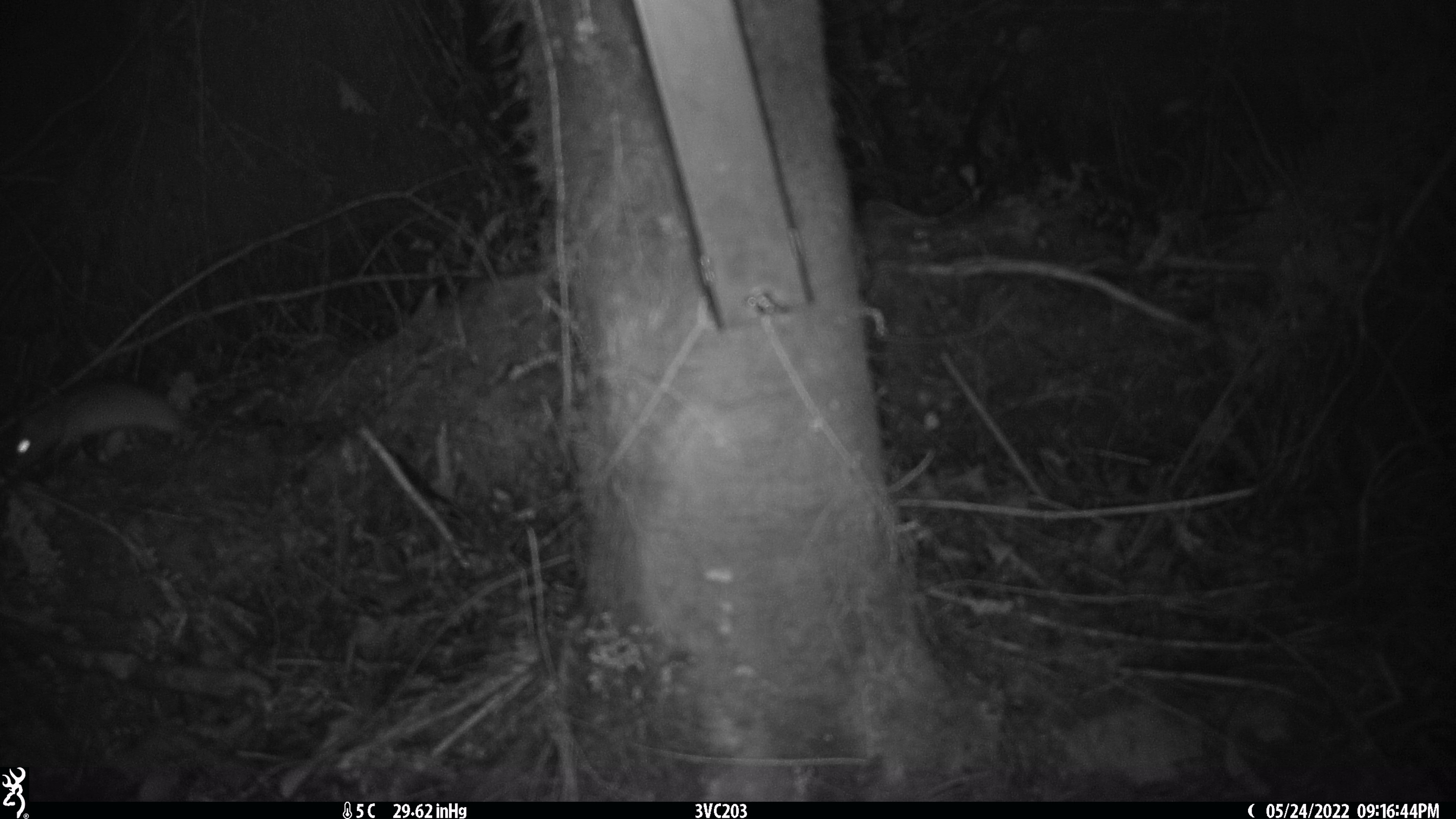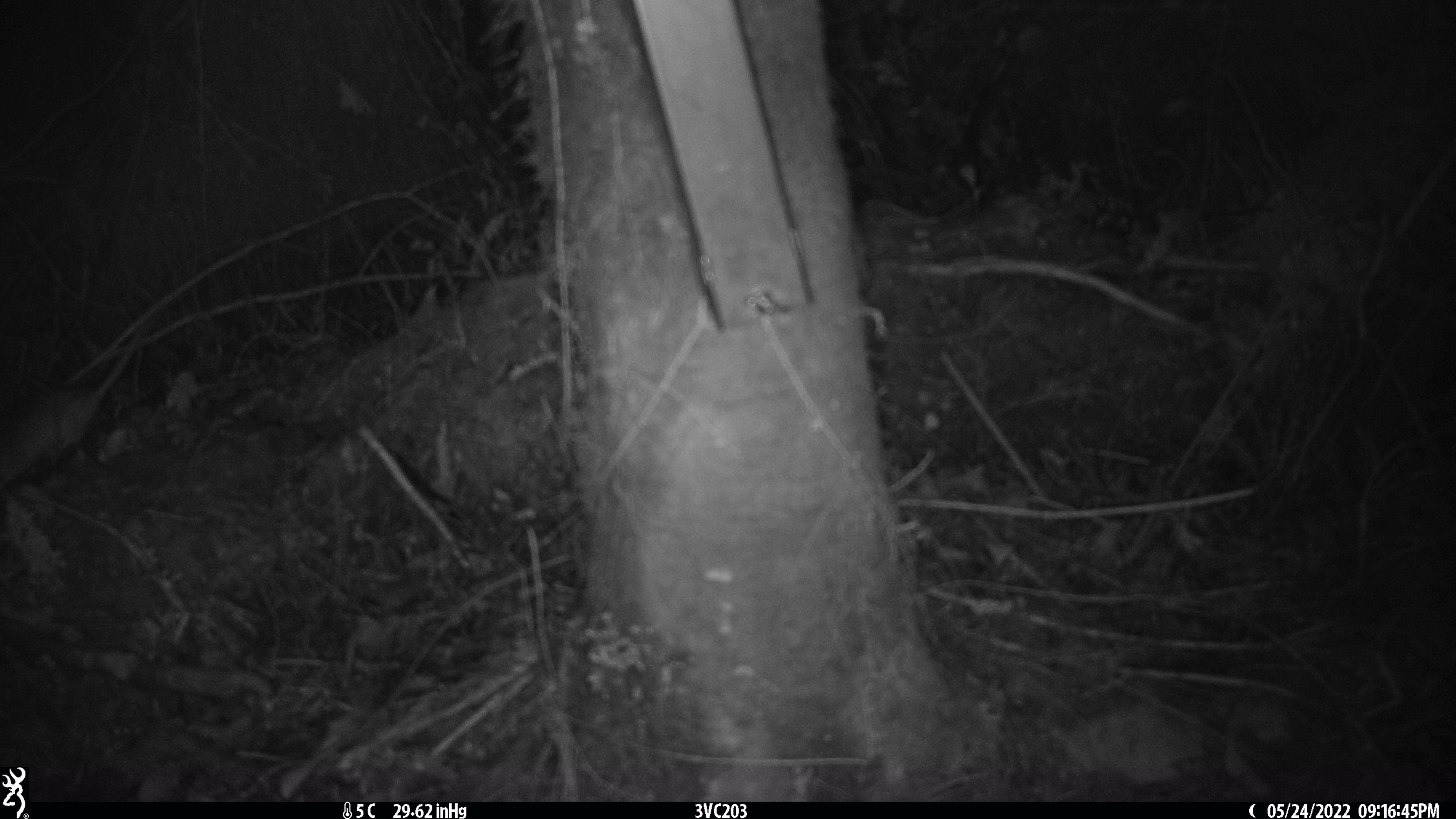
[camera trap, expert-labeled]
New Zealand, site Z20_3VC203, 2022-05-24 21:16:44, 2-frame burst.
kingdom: Animalia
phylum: Chordata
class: Mammalia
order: Rodentia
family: Muridae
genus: Rattus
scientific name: Rattus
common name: rat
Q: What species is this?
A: Rat (Rattus).